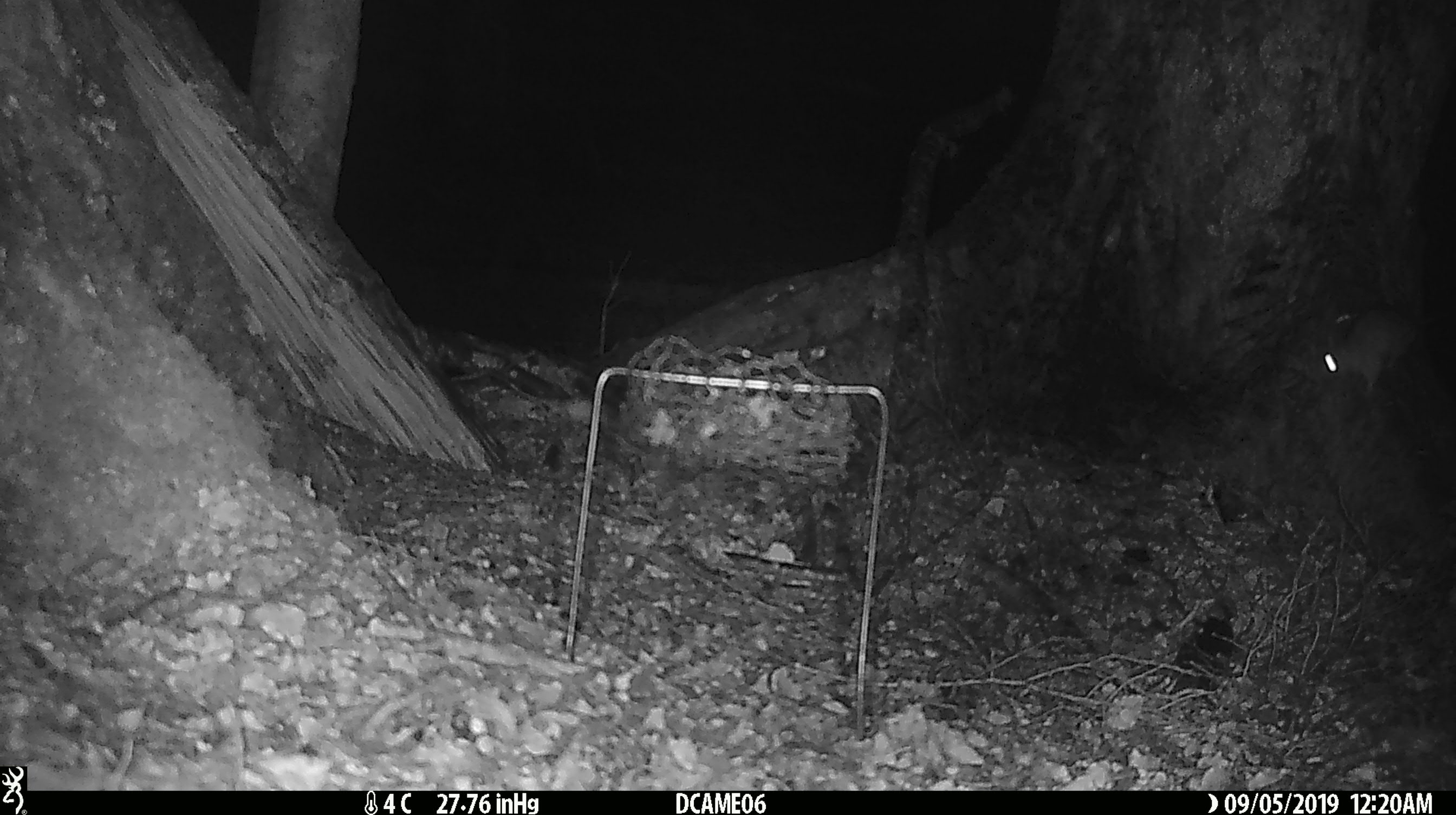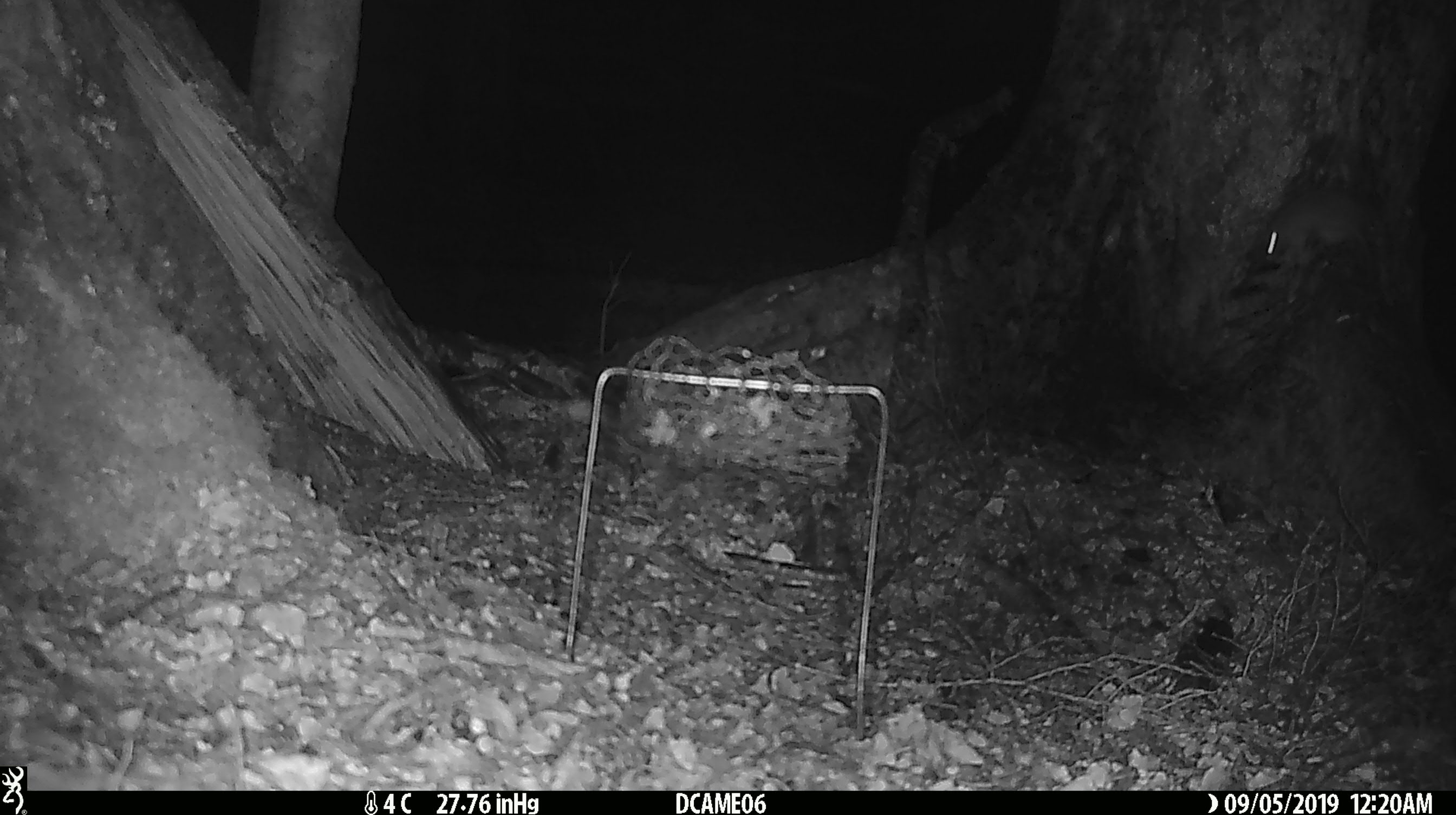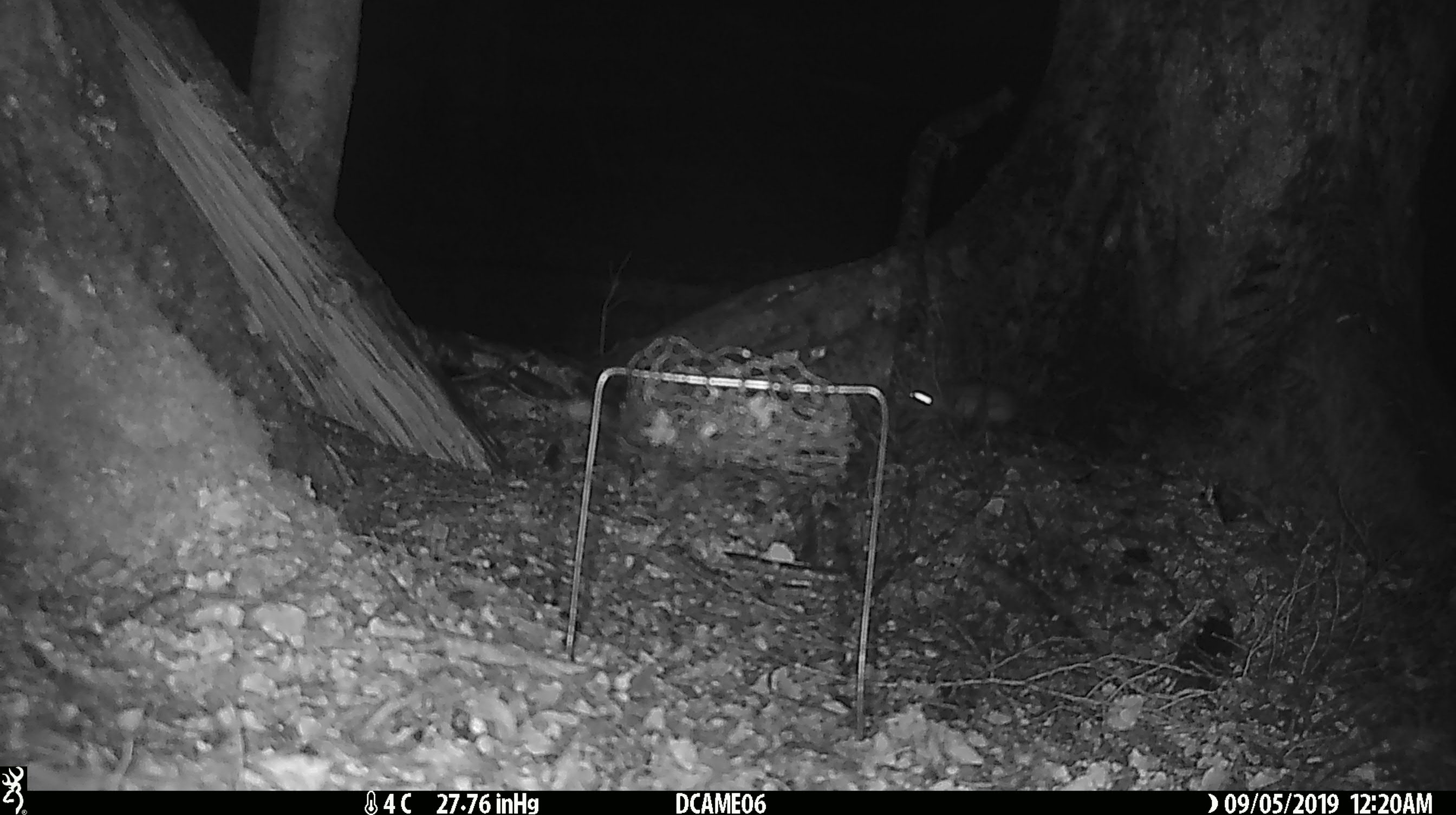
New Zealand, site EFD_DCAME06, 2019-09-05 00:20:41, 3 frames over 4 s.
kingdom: Animalia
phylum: Chordata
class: Mammalia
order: Rodentia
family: Muridae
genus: Rattus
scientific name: Rattus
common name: rat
Rat (Rattus).